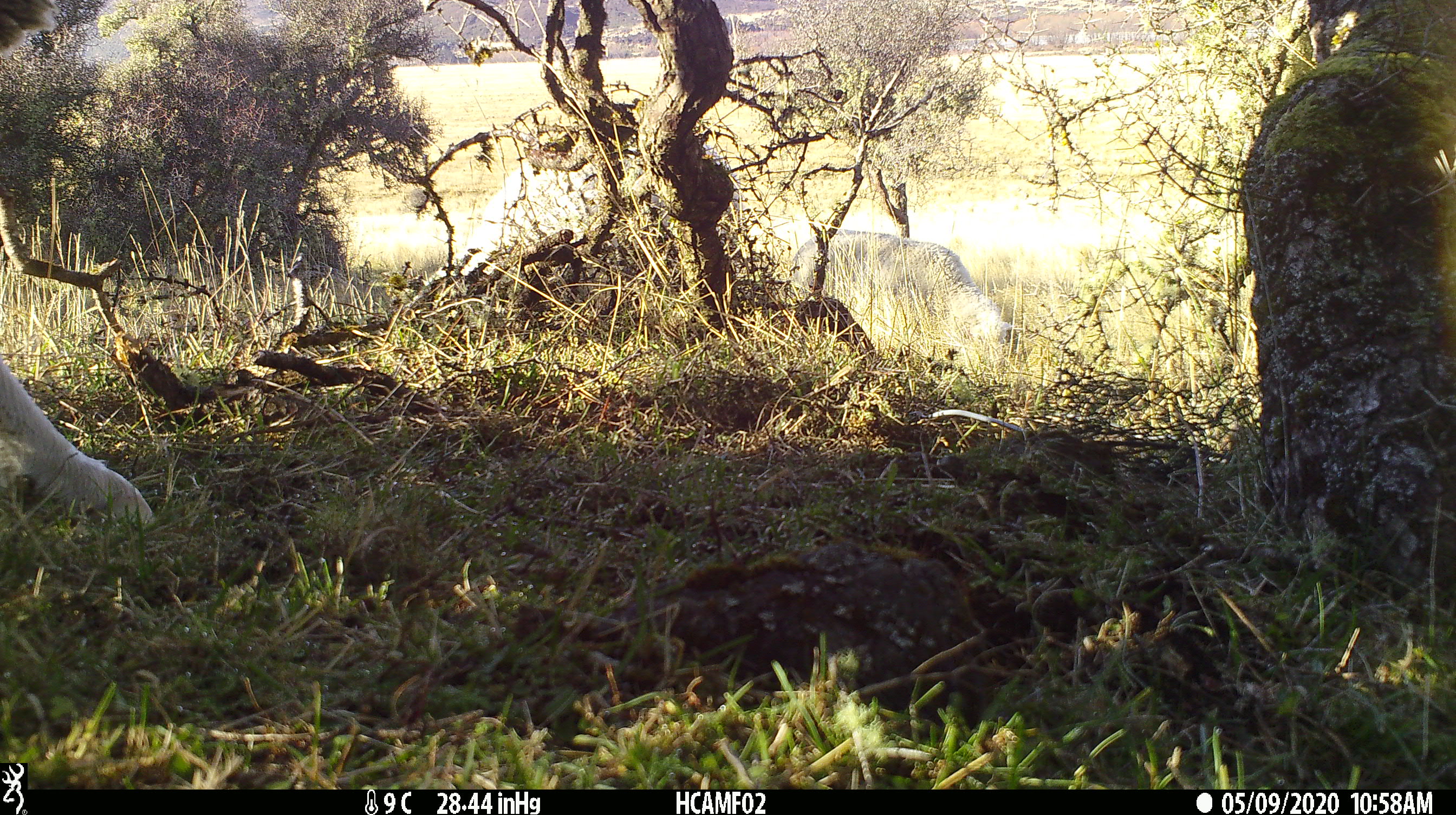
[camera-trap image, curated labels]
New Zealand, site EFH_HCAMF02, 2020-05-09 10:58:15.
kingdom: Animalia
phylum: Chordata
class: Mammalia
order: Artiodactyla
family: Bovidae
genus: Ovis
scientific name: Ovis aries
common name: domestic sheep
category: sheep